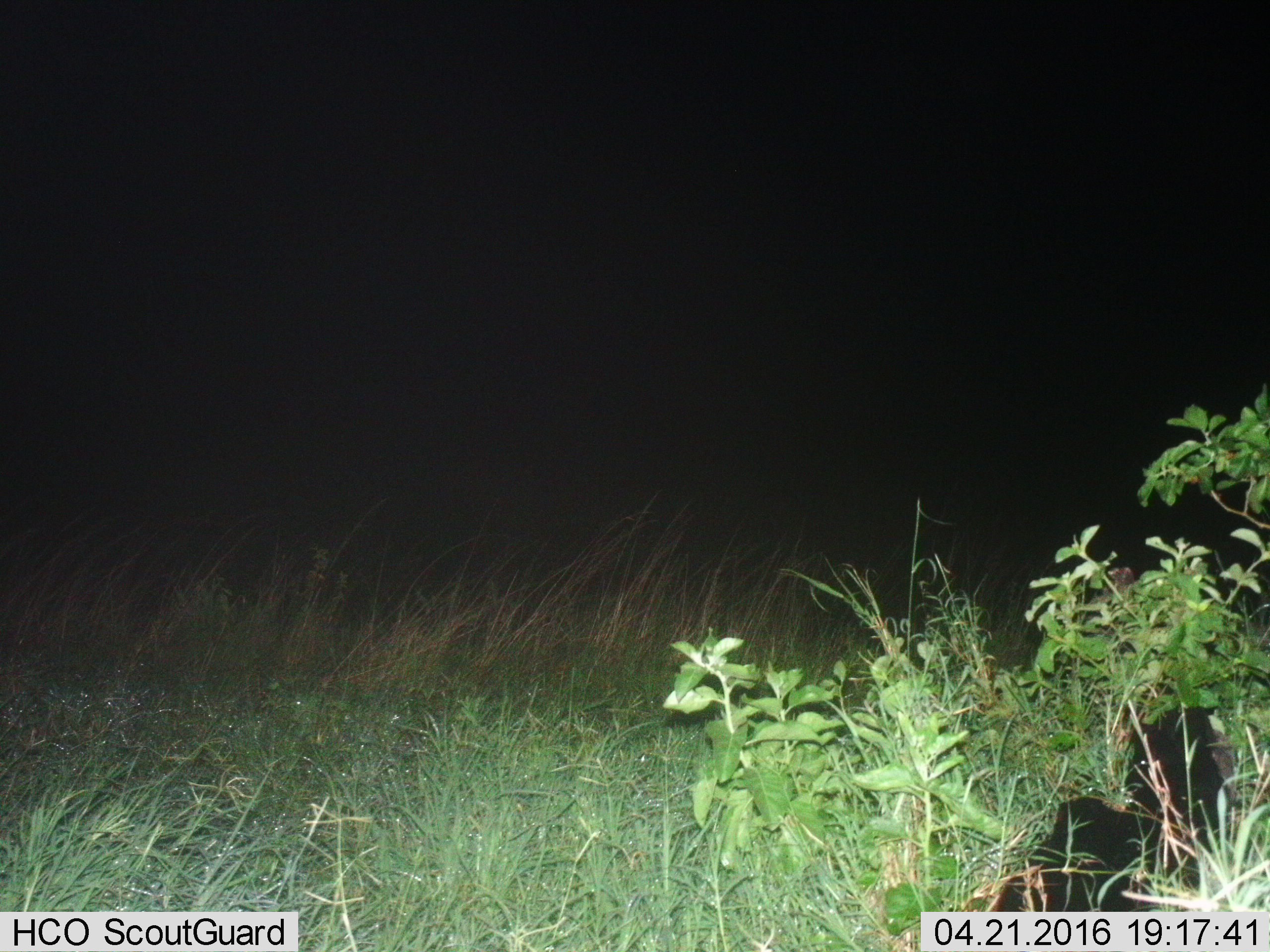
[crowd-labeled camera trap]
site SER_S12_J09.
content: unidentified animal